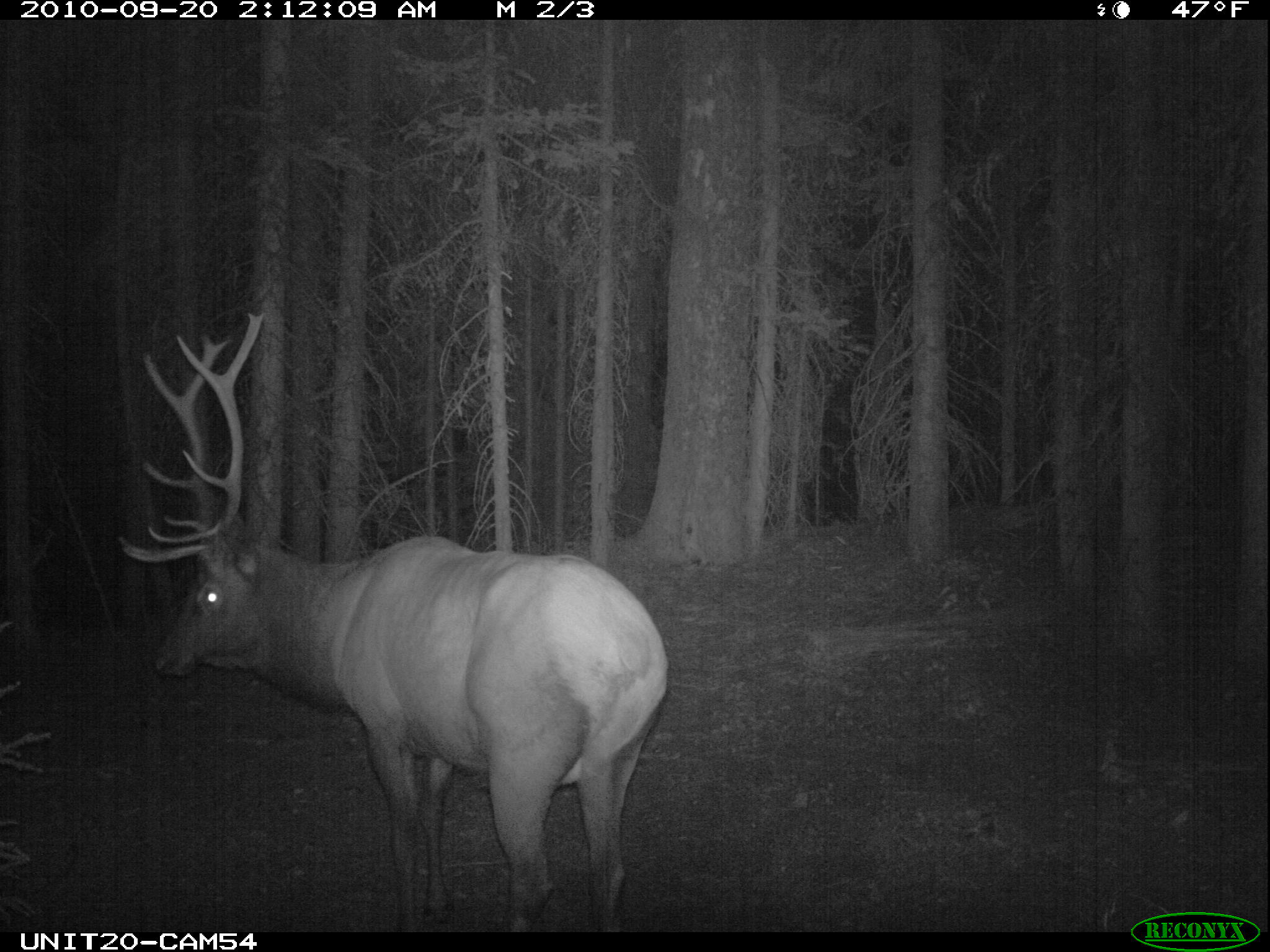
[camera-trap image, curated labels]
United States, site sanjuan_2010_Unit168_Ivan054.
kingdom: Animalia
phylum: Chordata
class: Mammalia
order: Artiodactyla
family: Cervidae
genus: Cervus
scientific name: Cervus elaphus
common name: red deer